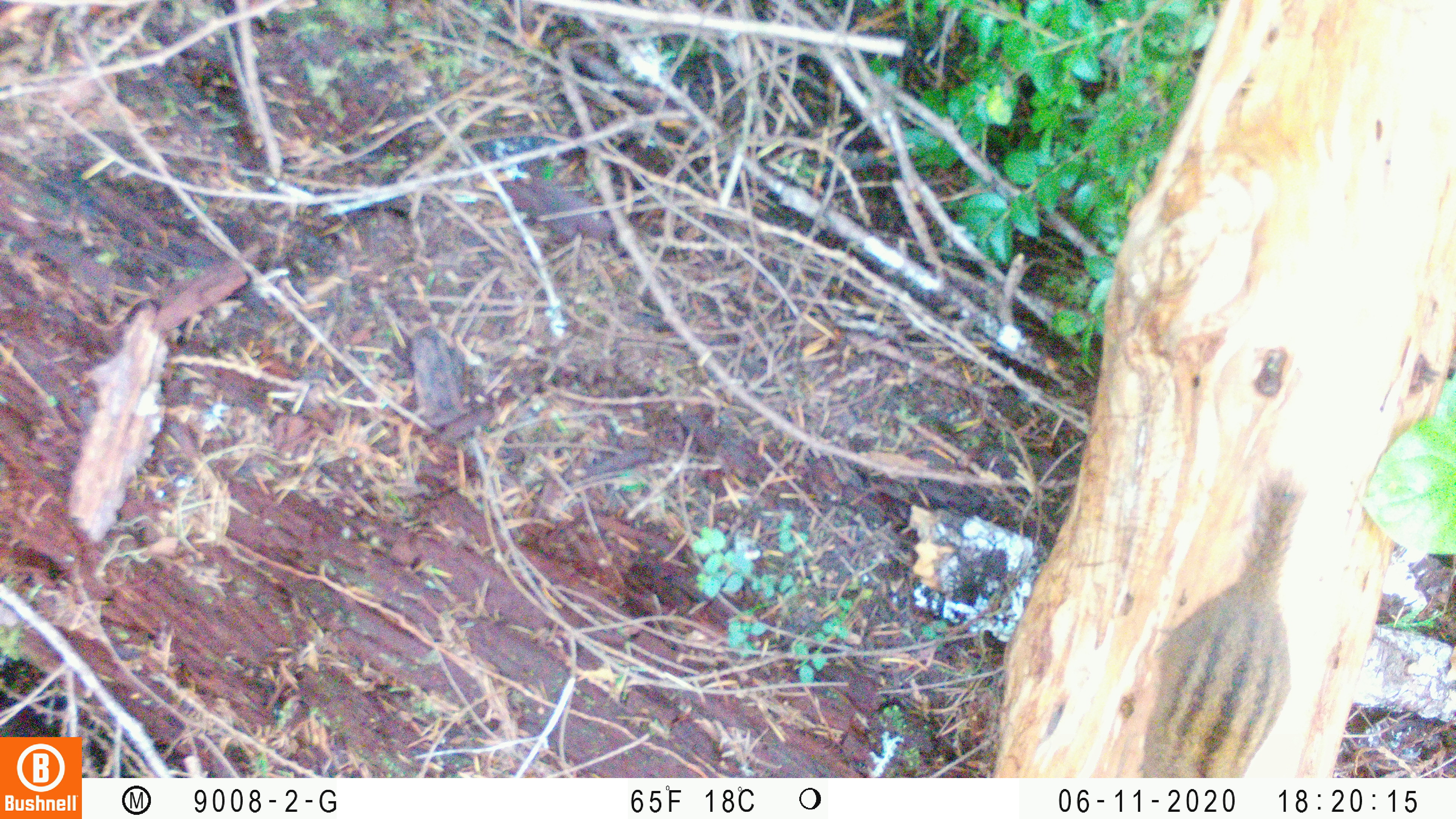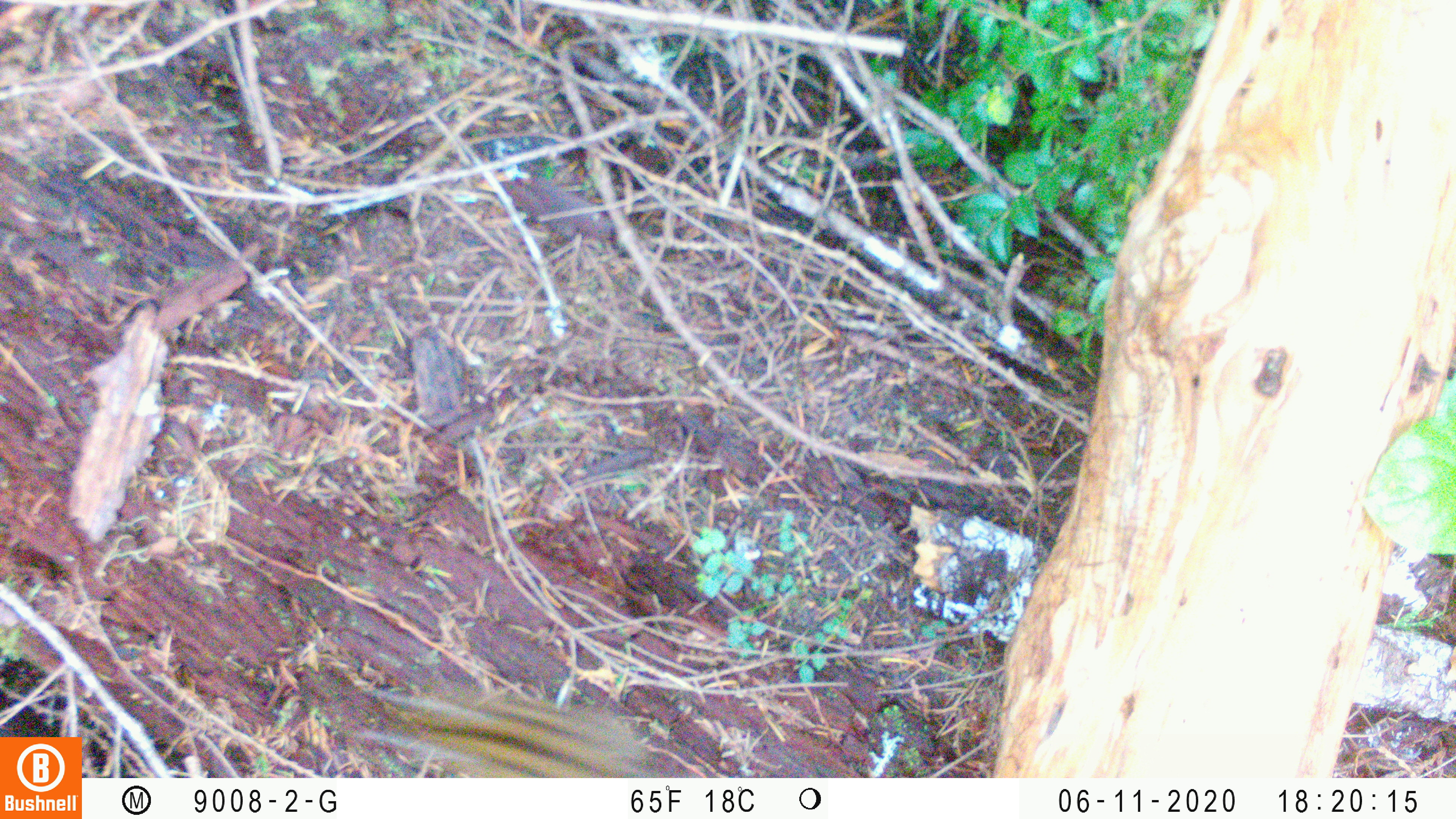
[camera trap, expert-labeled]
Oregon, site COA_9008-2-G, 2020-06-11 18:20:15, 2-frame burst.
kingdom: Animalia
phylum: Chordata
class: Mammalia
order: Rodentia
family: Sciuridae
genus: Neotamias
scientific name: Neotamias townsendii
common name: townsend's chipmunk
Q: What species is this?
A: Townsend's chipmunk (Neotamias townsendii).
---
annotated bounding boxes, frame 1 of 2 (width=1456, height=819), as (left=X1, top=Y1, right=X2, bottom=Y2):
townsend's chipmunk: (left=1136, top=463, right=1314, bottom=770)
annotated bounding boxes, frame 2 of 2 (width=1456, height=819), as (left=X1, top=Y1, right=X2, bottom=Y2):
townsend's chipmunk: (left=349, top=681, right=663, bottom=773)